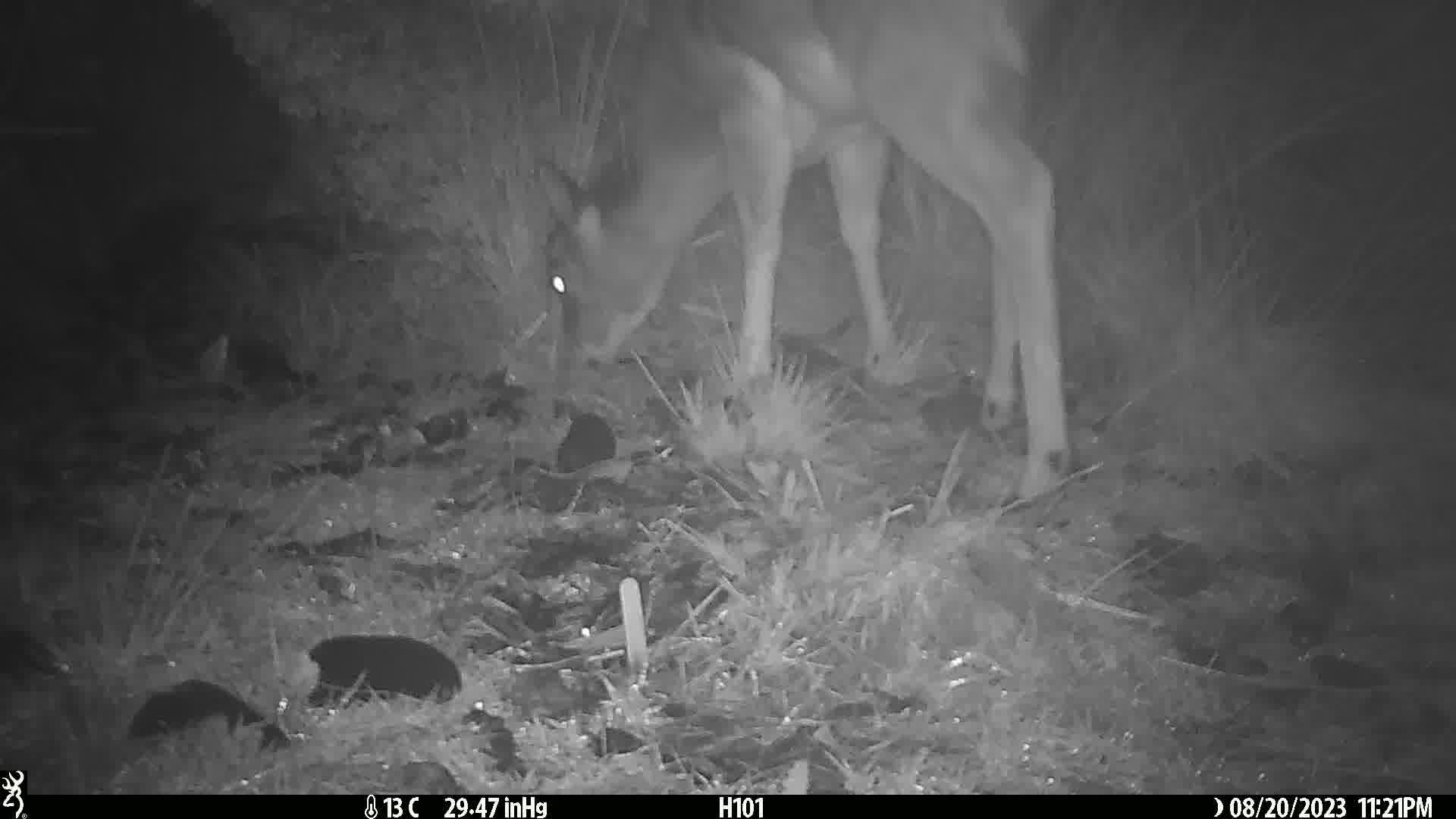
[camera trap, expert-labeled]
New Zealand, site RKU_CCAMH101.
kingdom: Animalia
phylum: Chordata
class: Mammalia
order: Artiodactyla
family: Cervidae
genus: Odocoileus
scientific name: Odocoileus virginianus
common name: white-tailed deer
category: white tailed deer